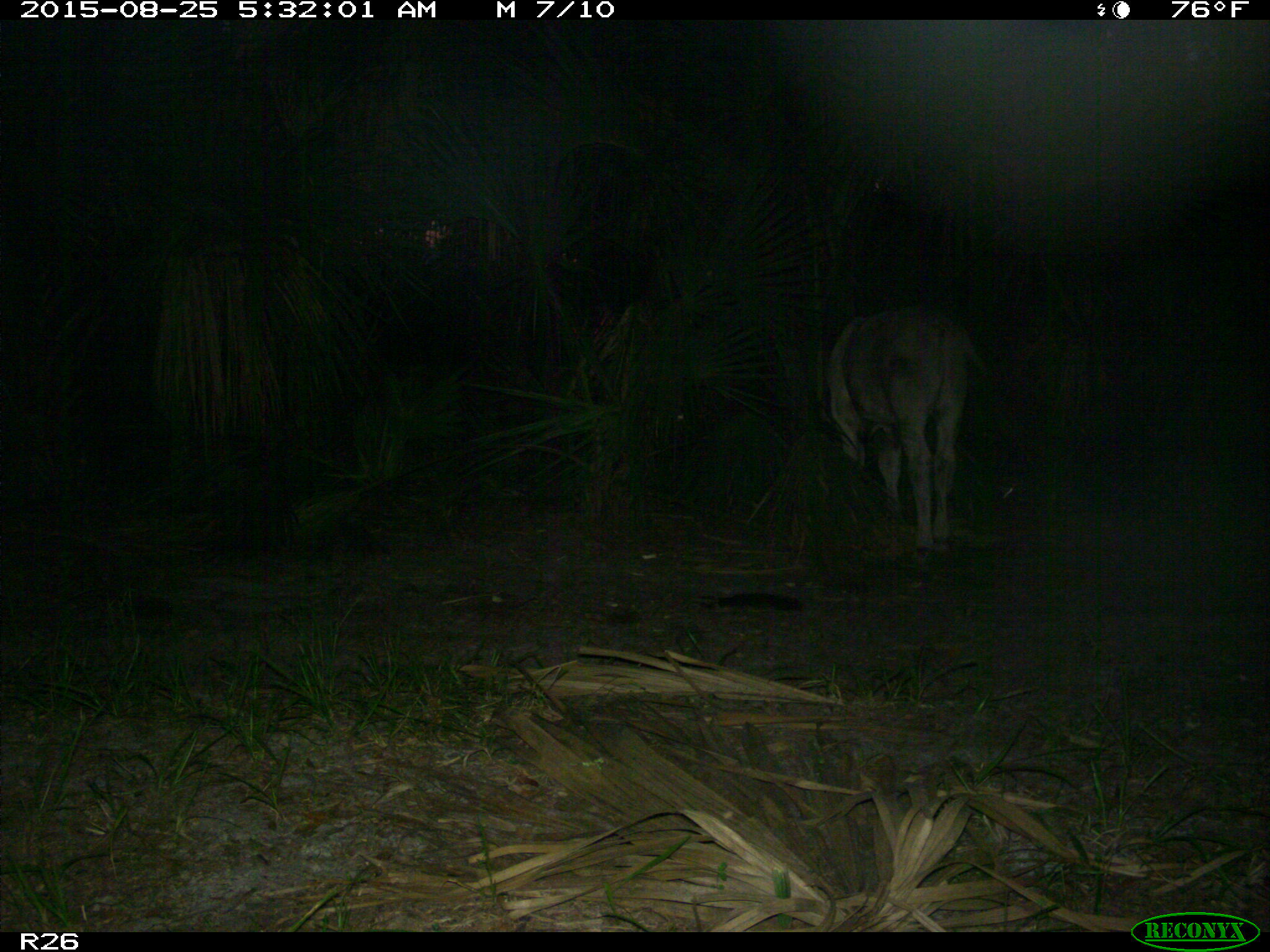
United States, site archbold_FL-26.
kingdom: Animalia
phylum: Chordata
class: Mammalia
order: Artiodactyla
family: Bovidae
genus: Bos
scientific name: Bos taurus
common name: domestic cow